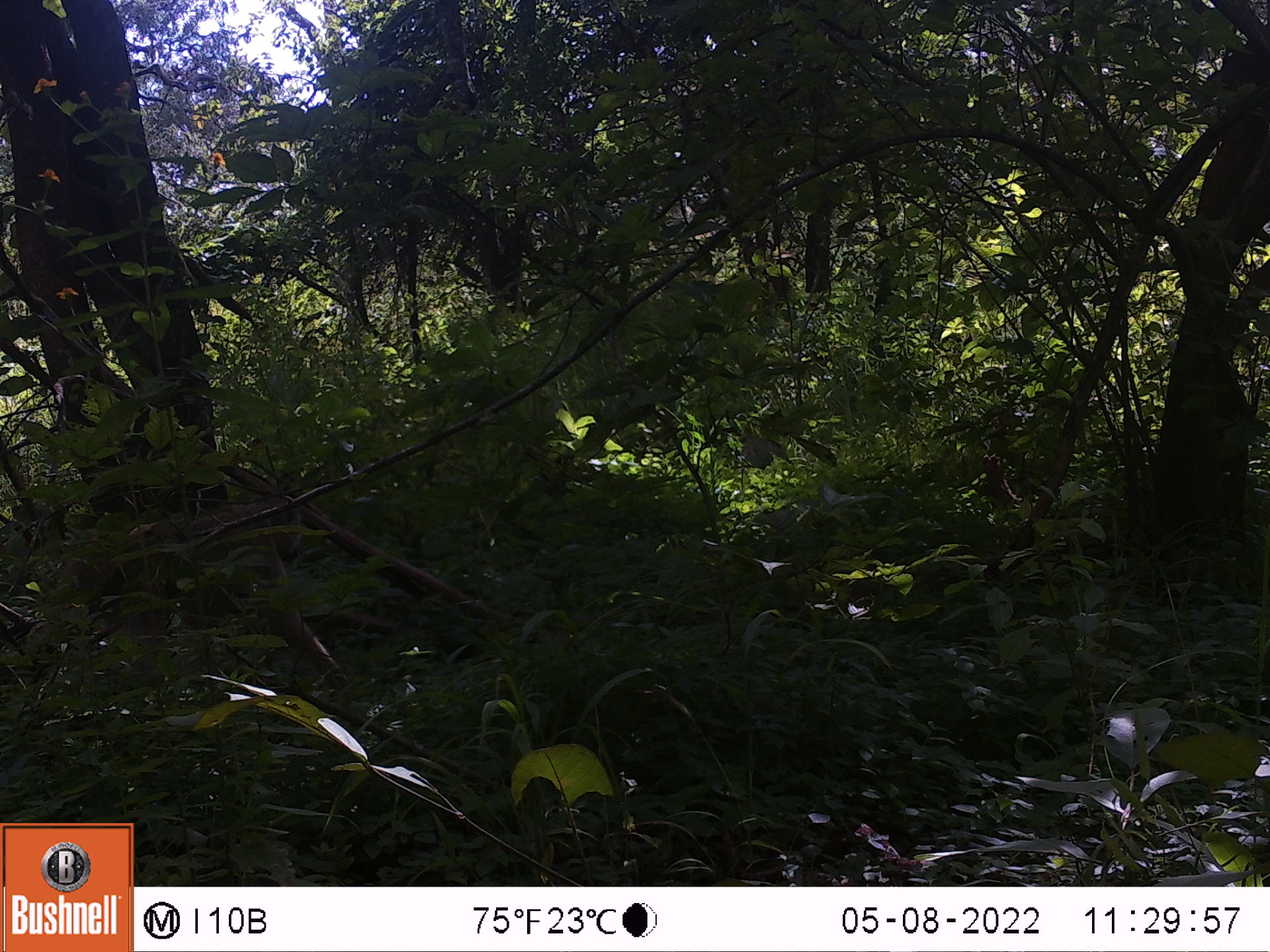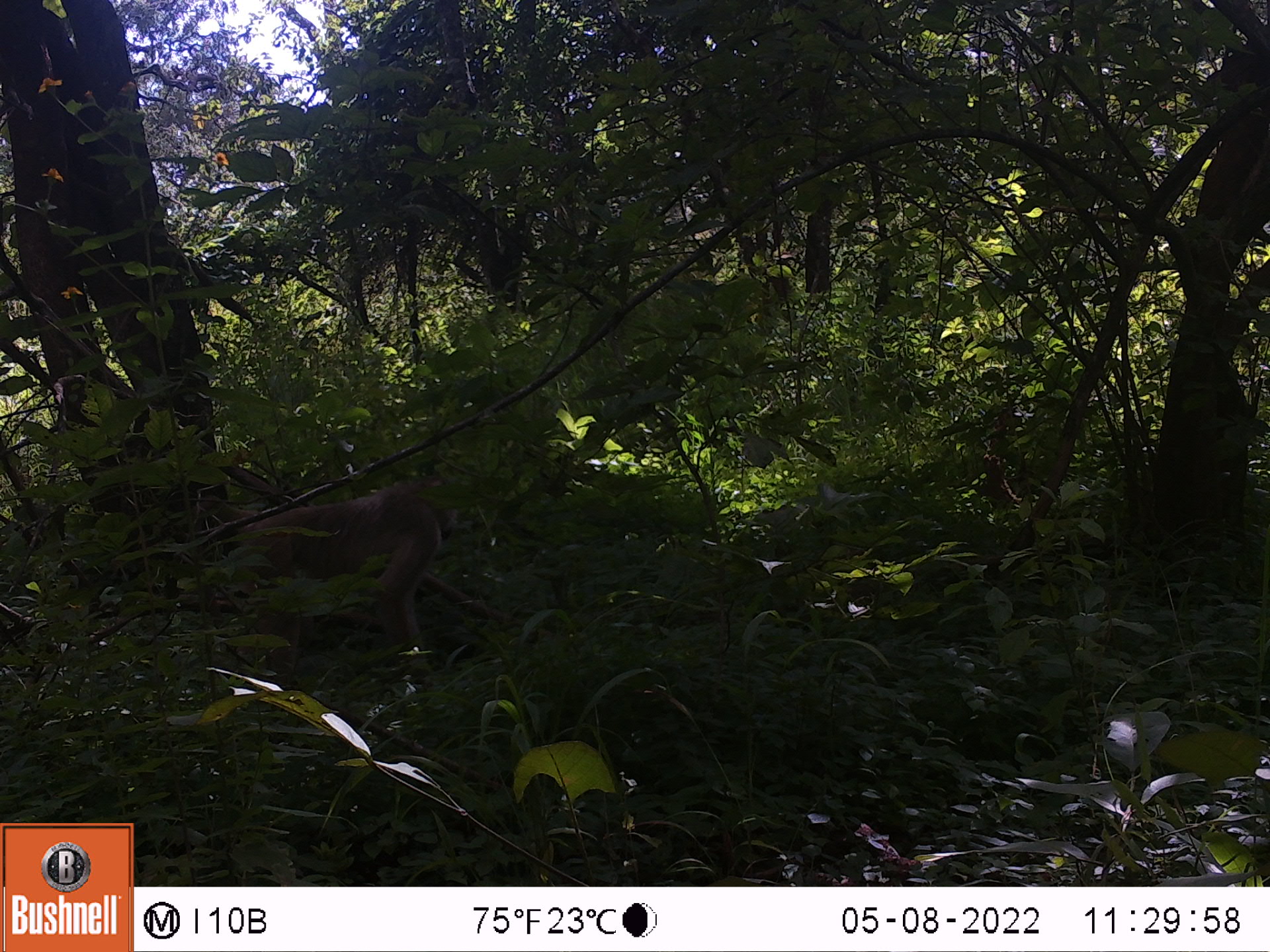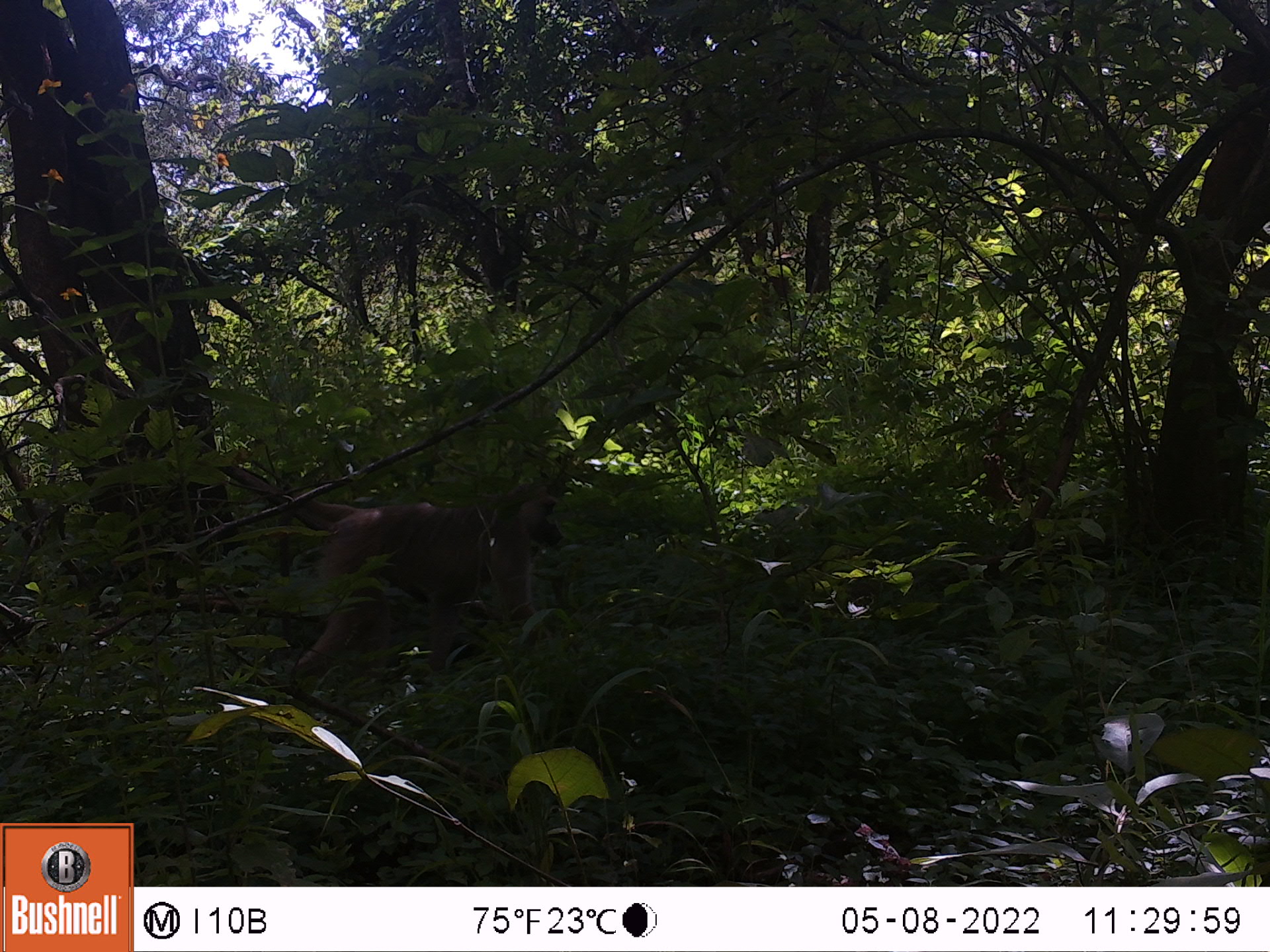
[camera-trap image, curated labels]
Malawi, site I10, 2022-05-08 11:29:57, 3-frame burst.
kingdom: Animalia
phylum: Chordata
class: Mammalia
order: Primates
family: Cercopithecidae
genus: Papio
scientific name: Papio cynocephalus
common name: yellow baboon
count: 1